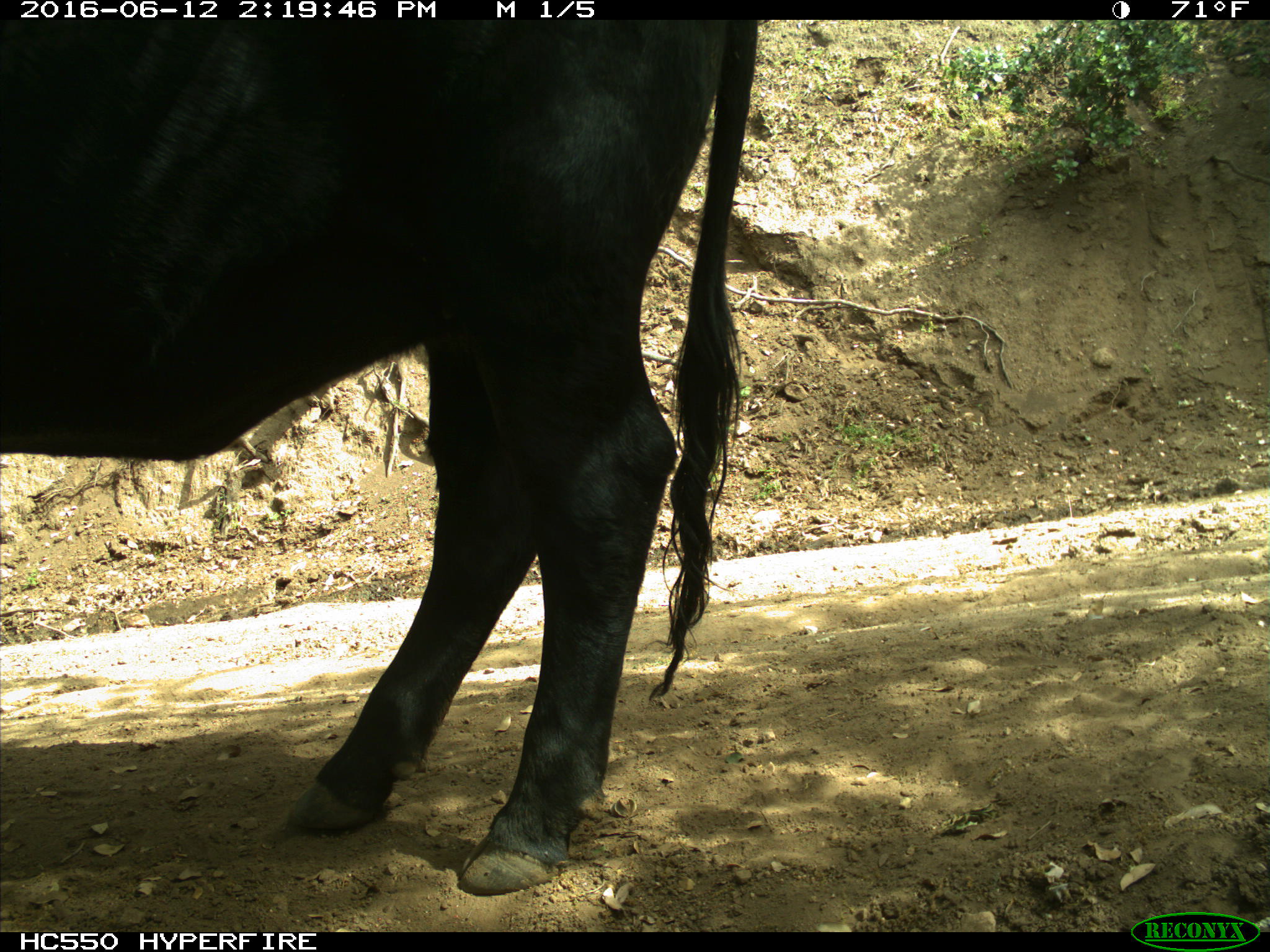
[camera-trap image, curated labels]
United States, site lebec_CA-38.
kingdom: Animalia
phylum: Chordata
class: Mammalia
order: Artiodactyla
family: Bovidae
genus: Bos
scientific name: Bos taurus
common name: domestic cow